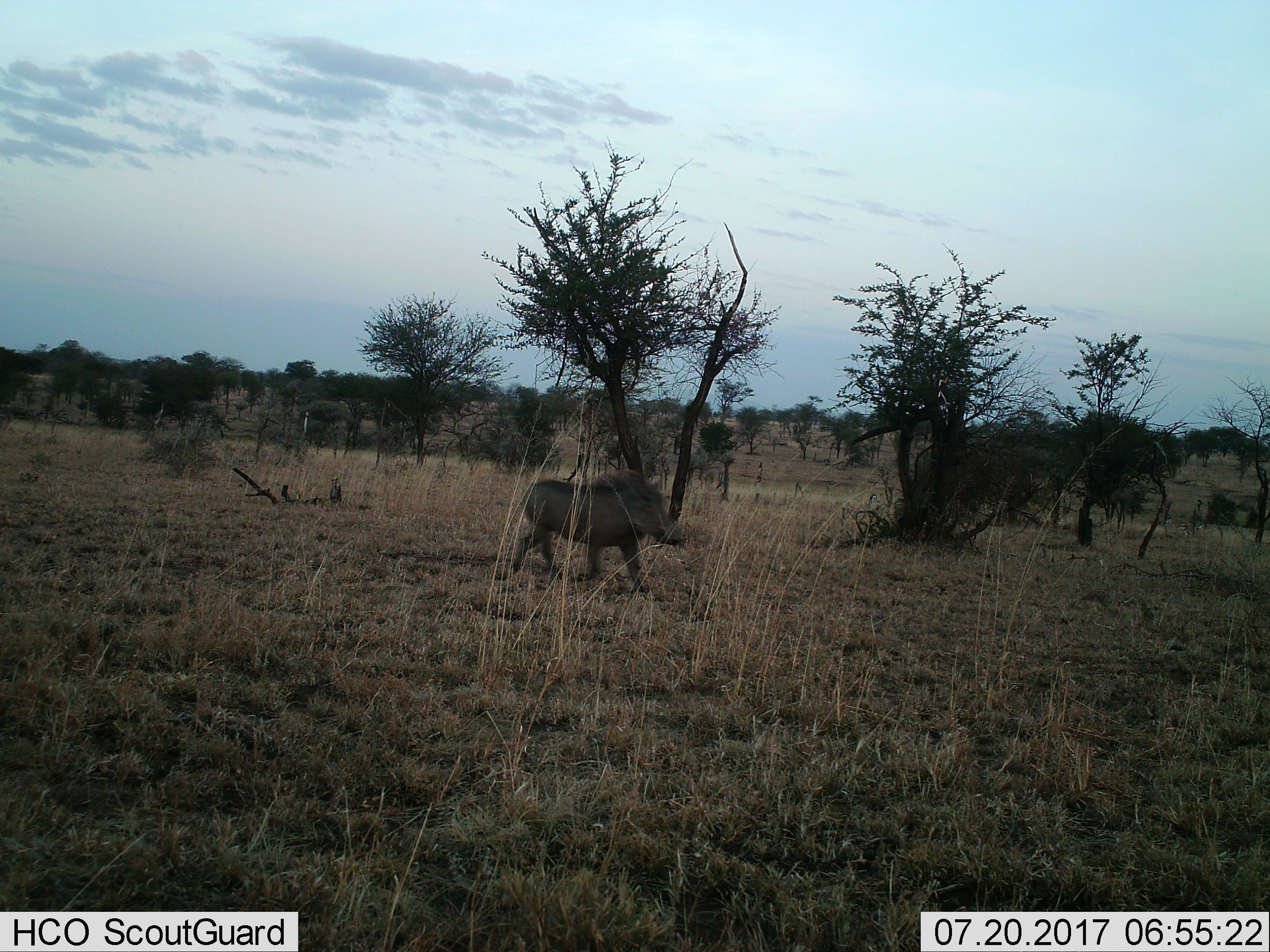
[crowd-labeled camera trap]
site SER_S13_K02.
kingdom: Animalia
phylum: Chordata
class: Mammalia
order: Artiodactyla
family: Suidae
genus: Phacochoerus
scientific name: Phacochoerus africanus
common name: warthog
Warthog (Phacochoerus africanus), count 1. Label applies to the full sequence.